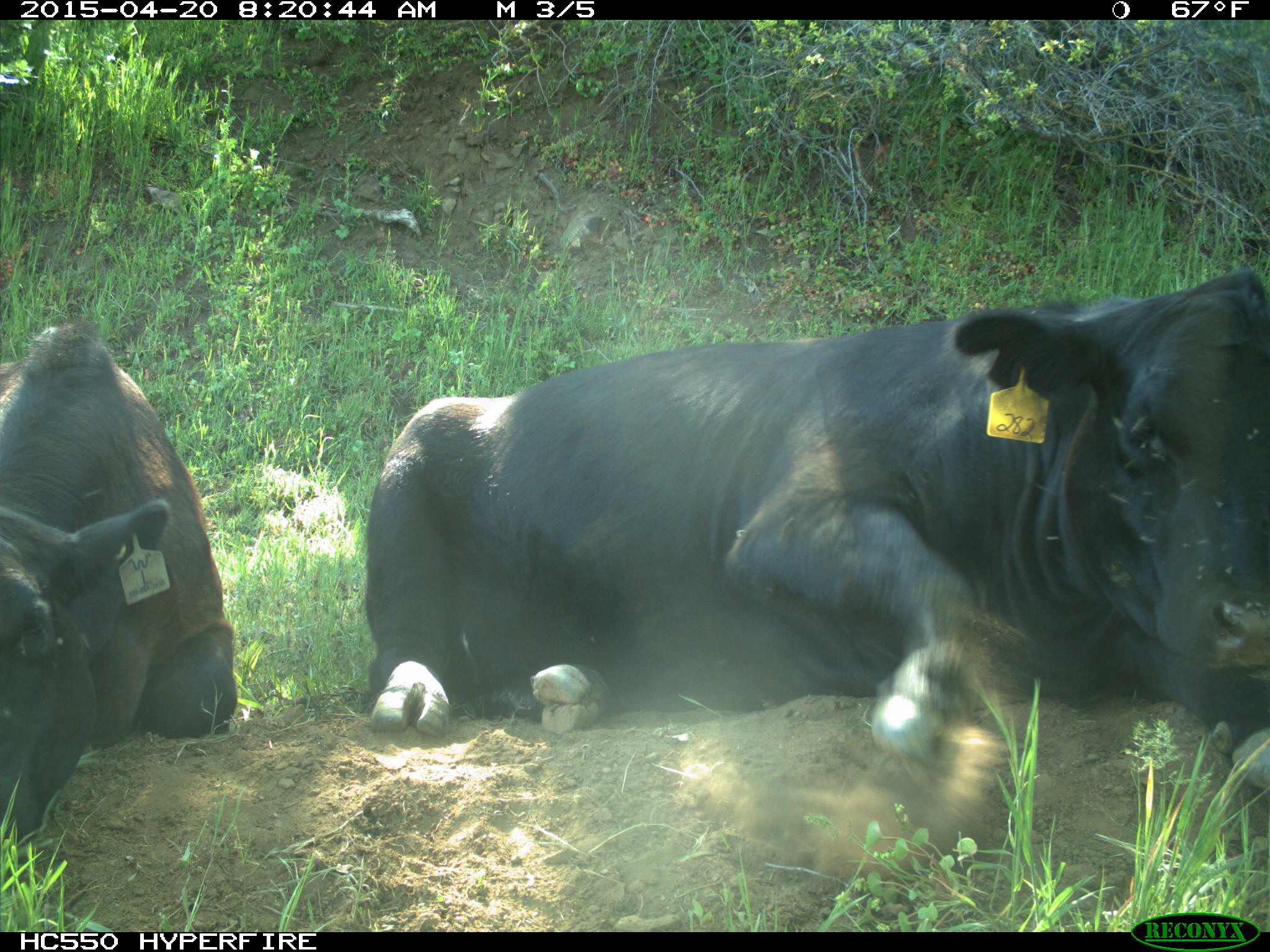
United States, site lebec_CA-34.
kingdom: Animalia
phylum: Chordata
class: Mammalia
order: Artiodactyla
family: Bovidae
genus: Bos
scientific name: Bos taurus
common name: domestic cow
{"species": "Bos taurus (domestic cow)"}